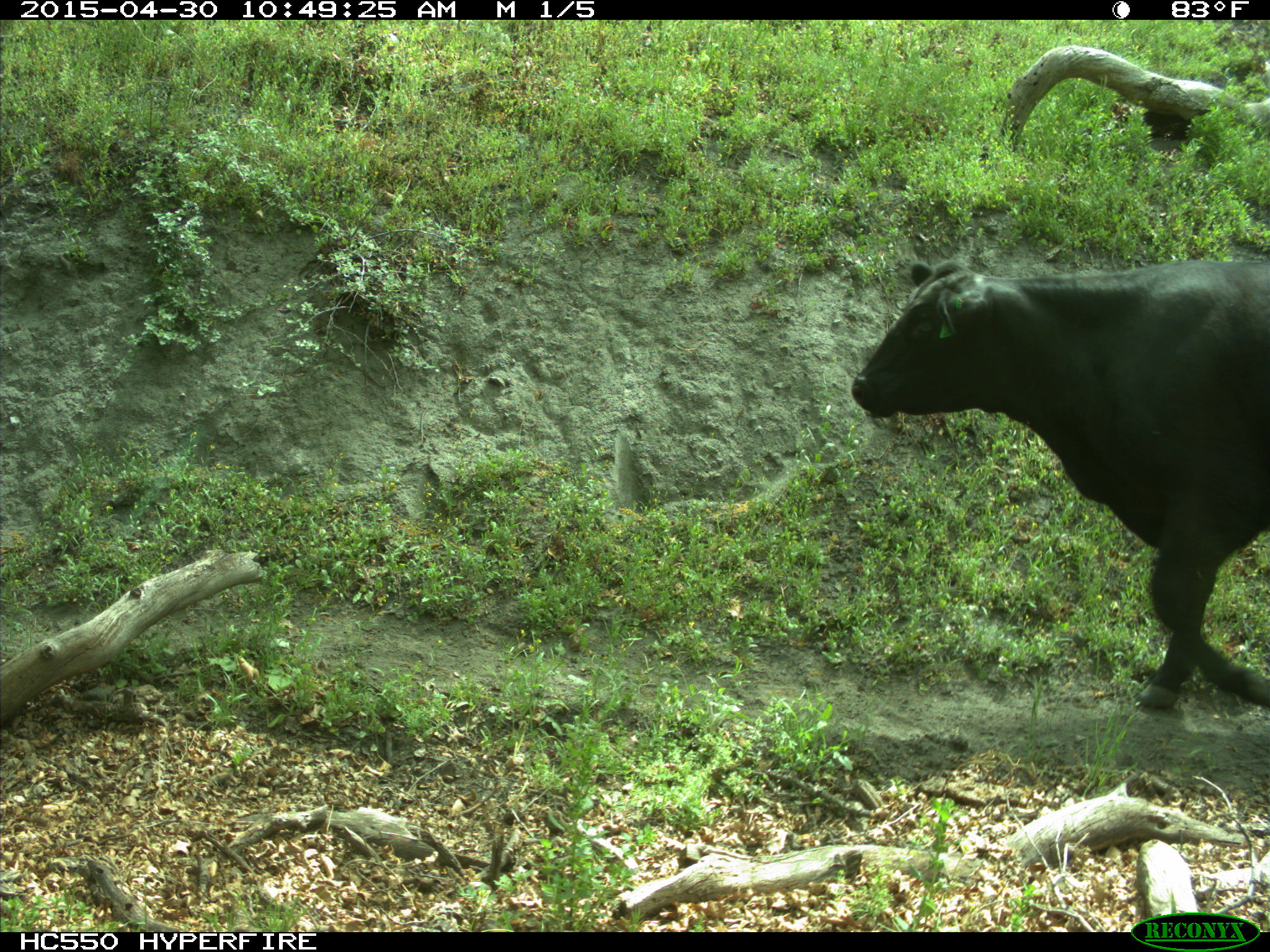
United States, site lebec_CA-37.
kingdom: Animalia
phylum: Chordata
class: Mammalia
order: Artiodactyla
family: Bovidae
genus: Bos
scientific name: Bos taurus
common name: domestic cow